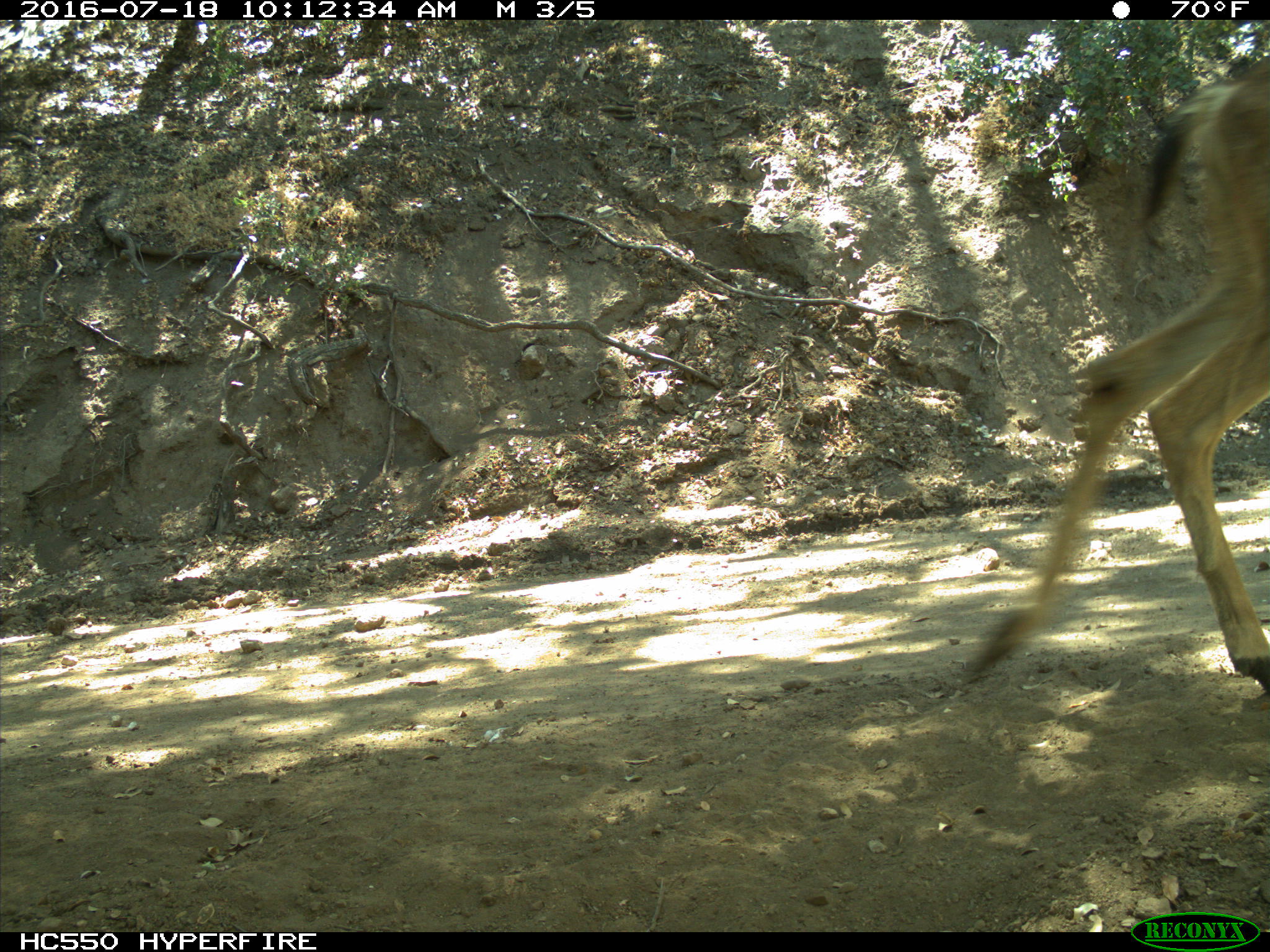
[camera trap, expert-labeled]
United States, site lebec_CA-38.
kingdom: Animalia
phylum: Chordata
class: Mammalia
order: Artiodactyla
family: Cervidae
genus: Odocoileus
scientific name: Odocoileus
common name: deer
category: unidentified deer